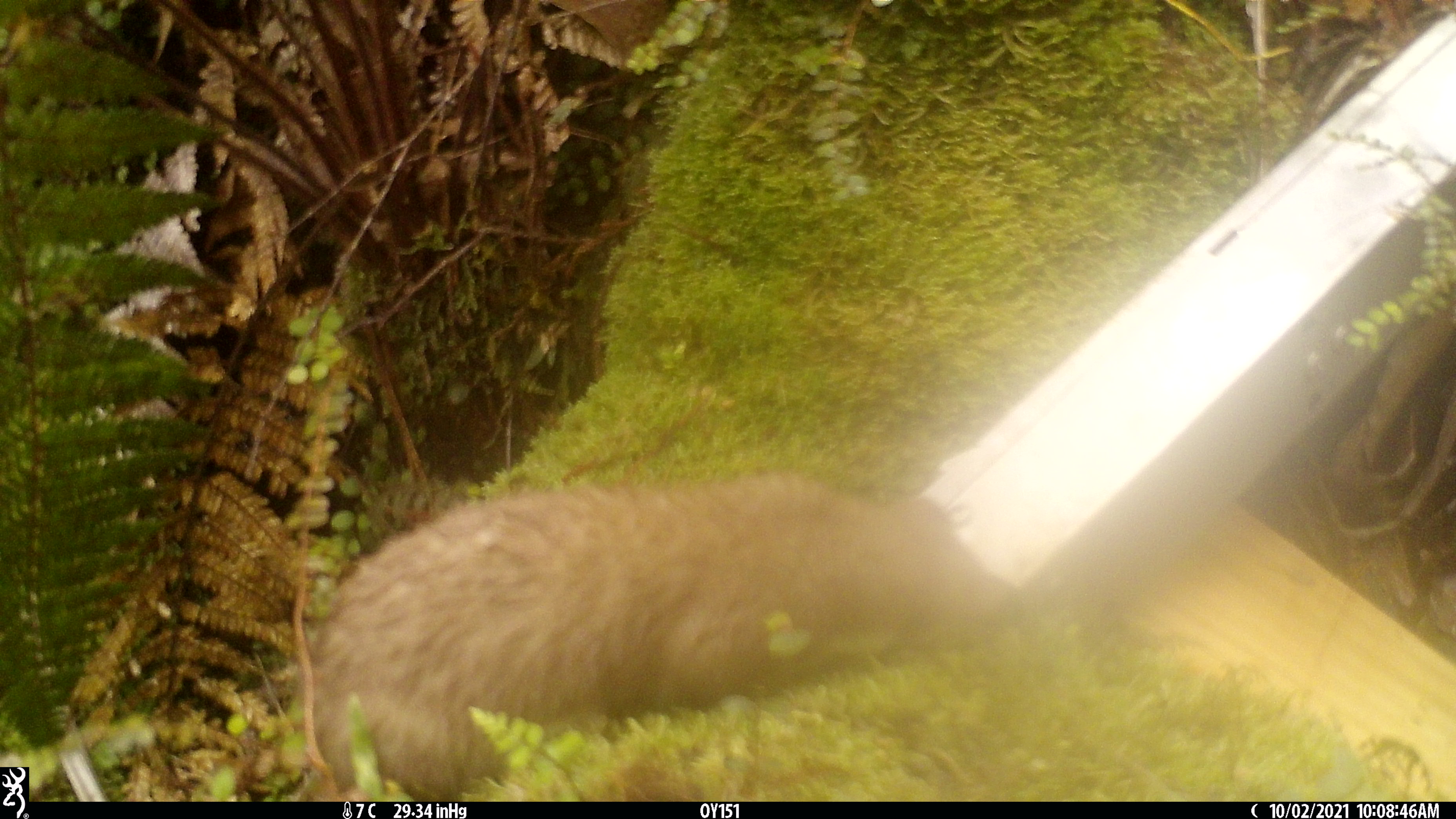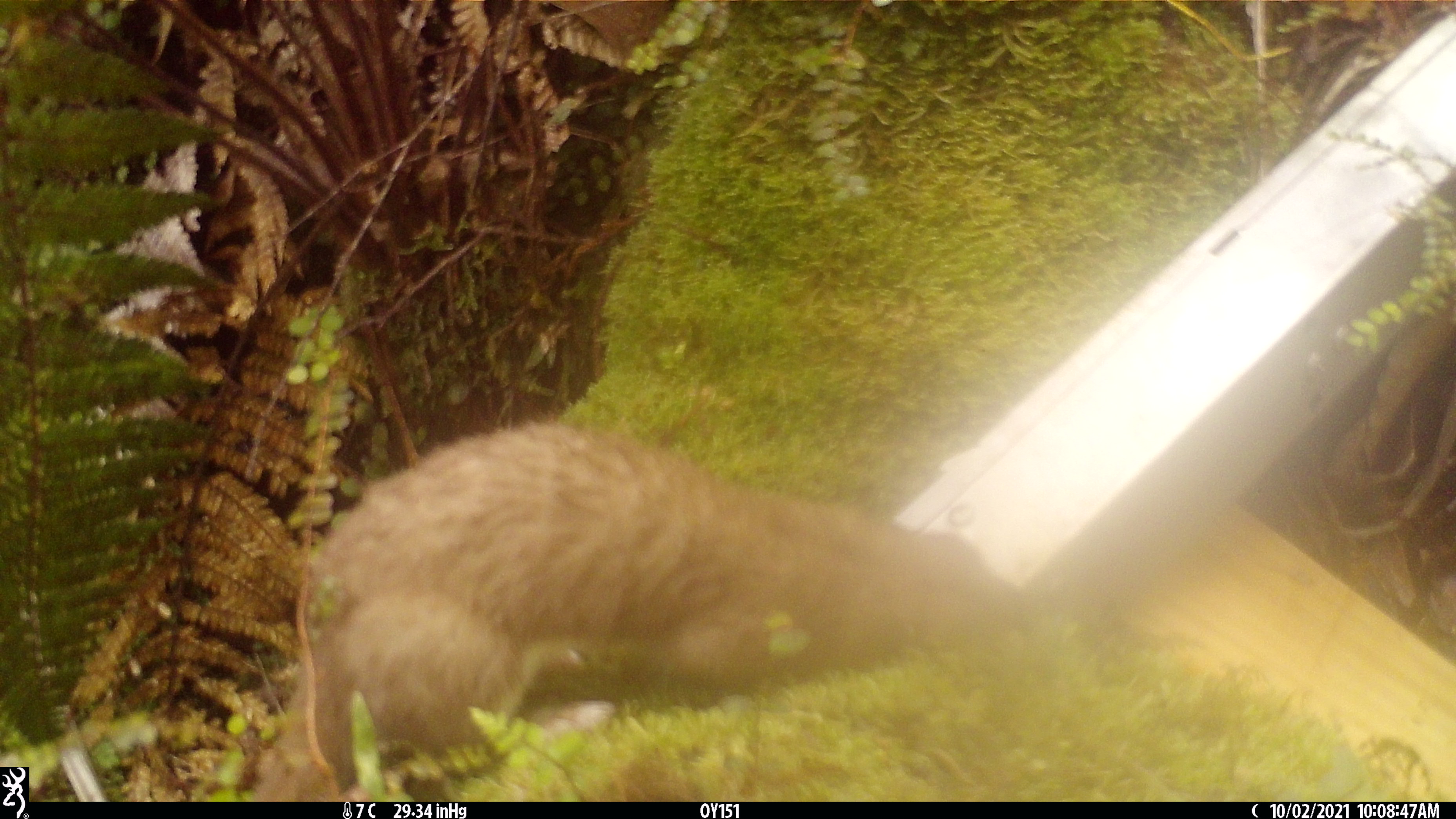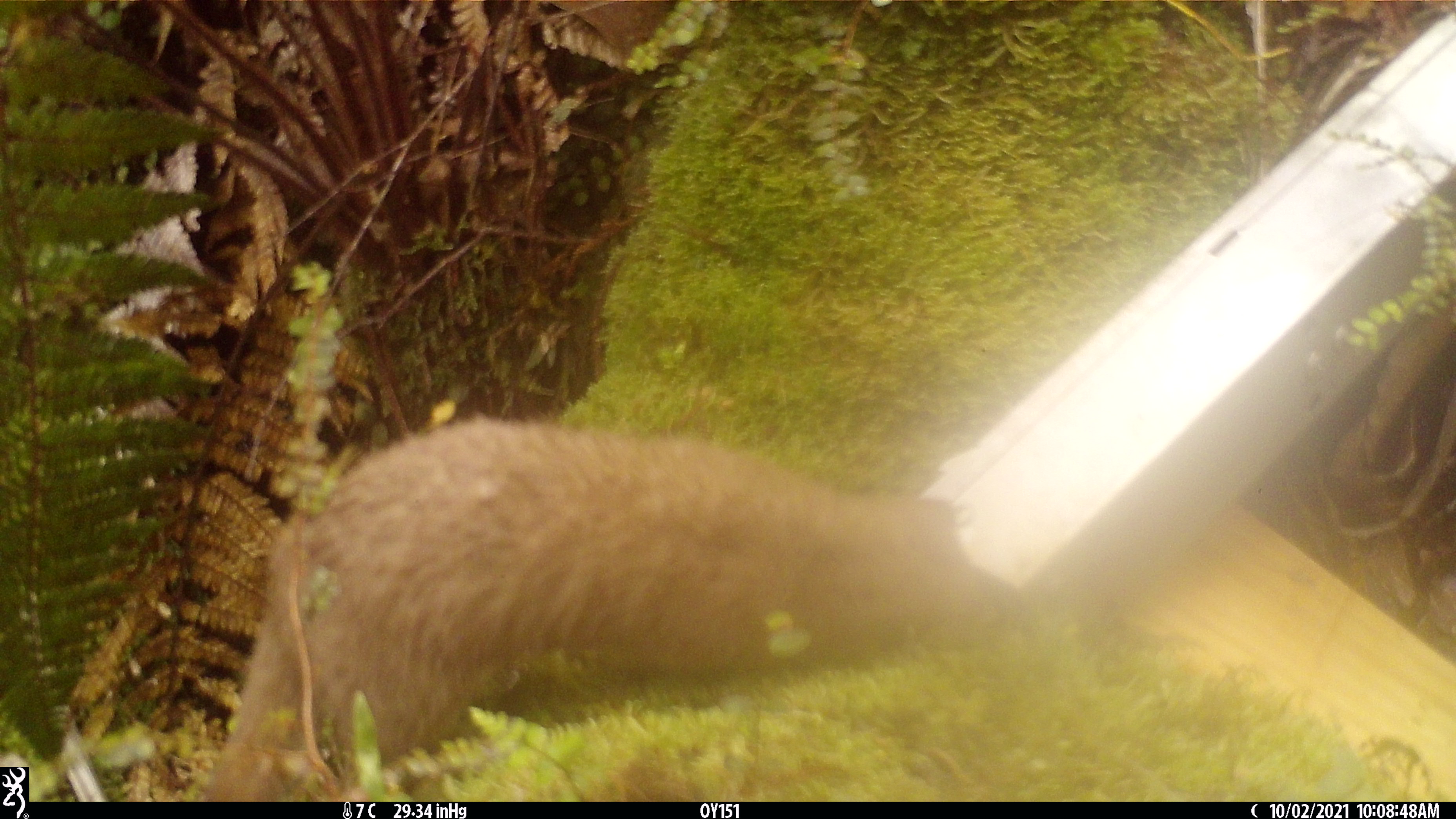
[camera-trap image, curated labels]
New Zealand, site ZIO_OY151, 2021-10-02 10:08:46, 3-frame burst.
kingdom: Animalia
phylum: Chordata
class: Mammalia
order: Carnivora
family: Mustelidae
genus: Mustela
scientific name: Mustela erminea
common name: stoat